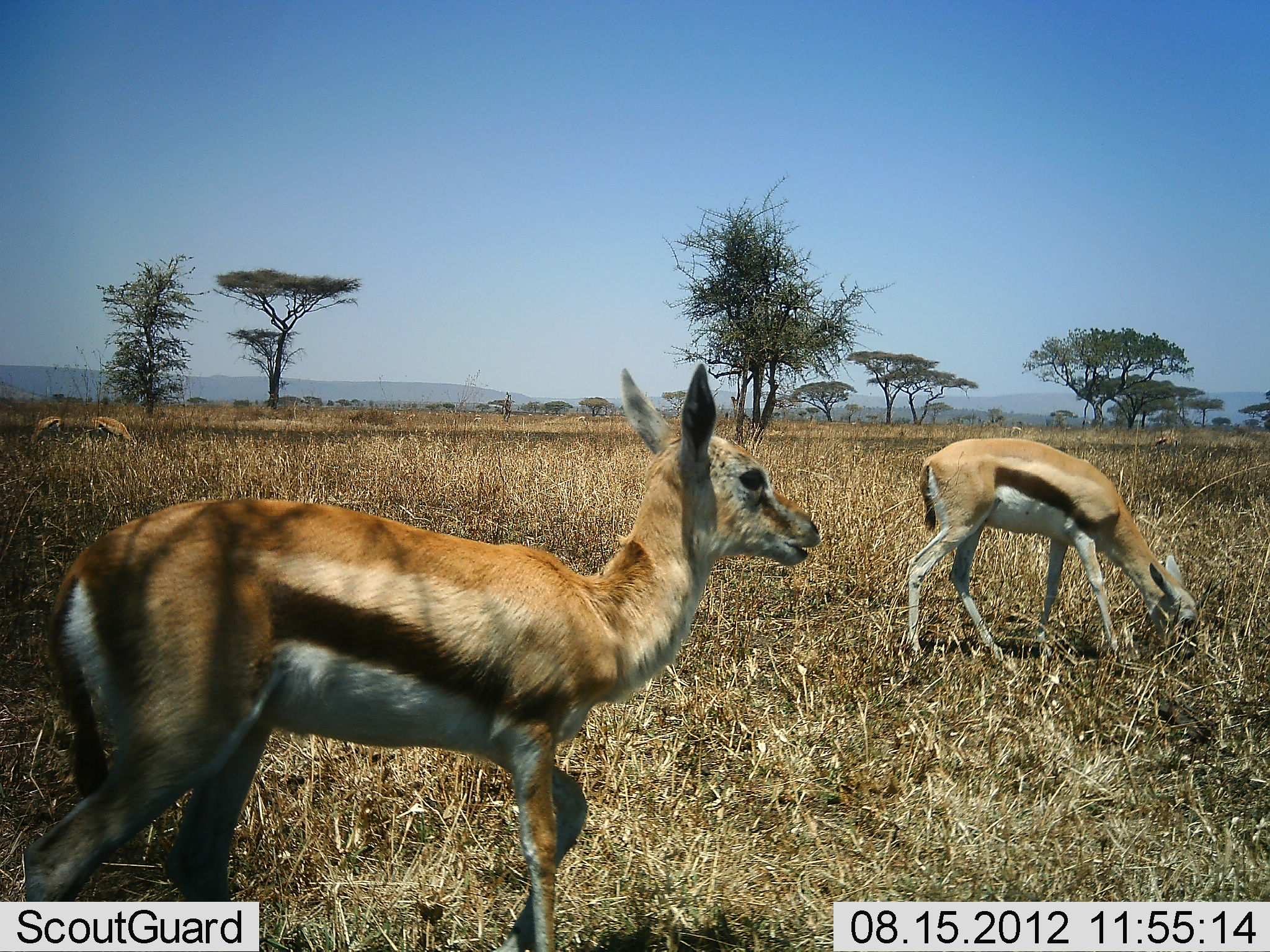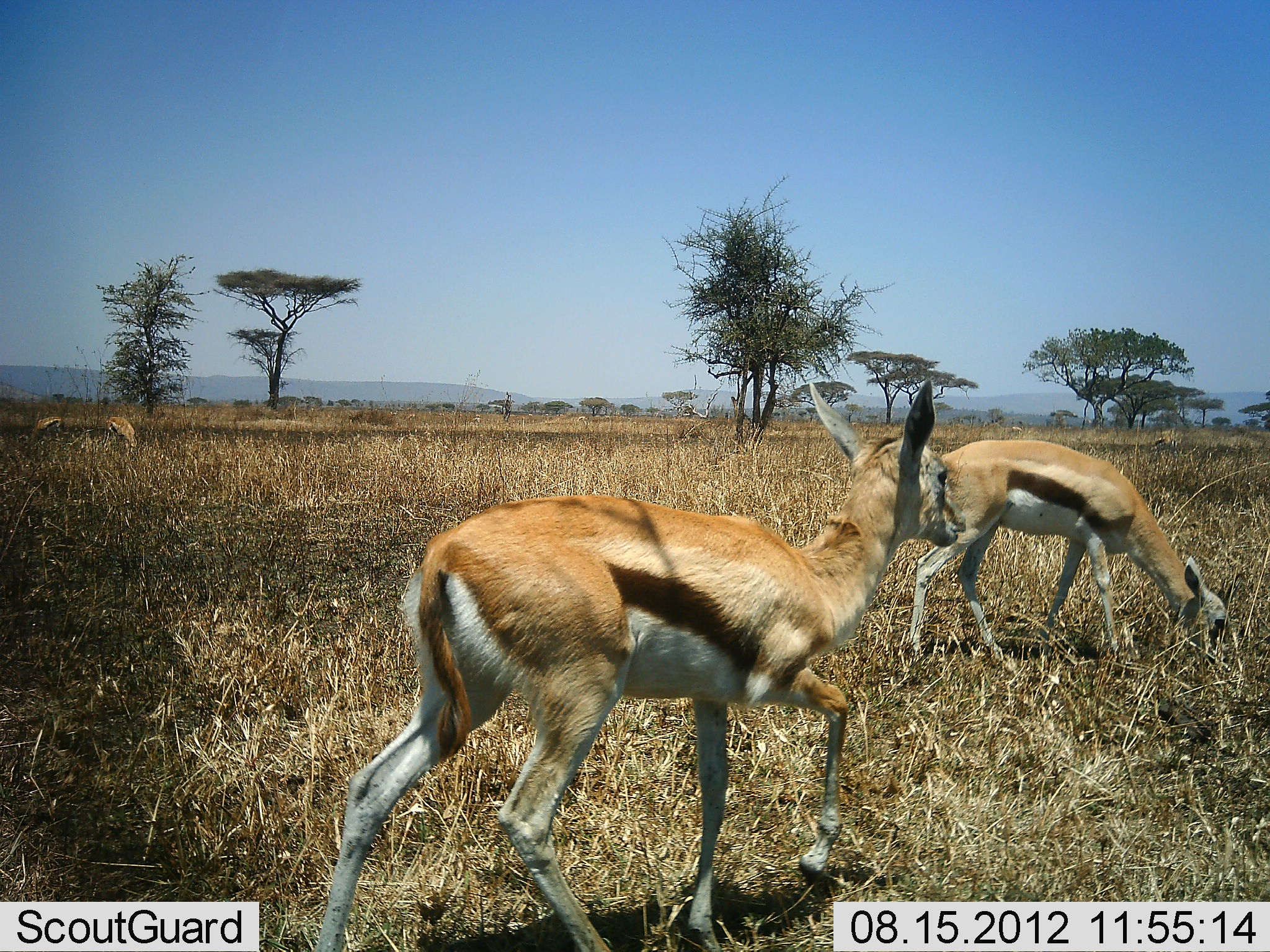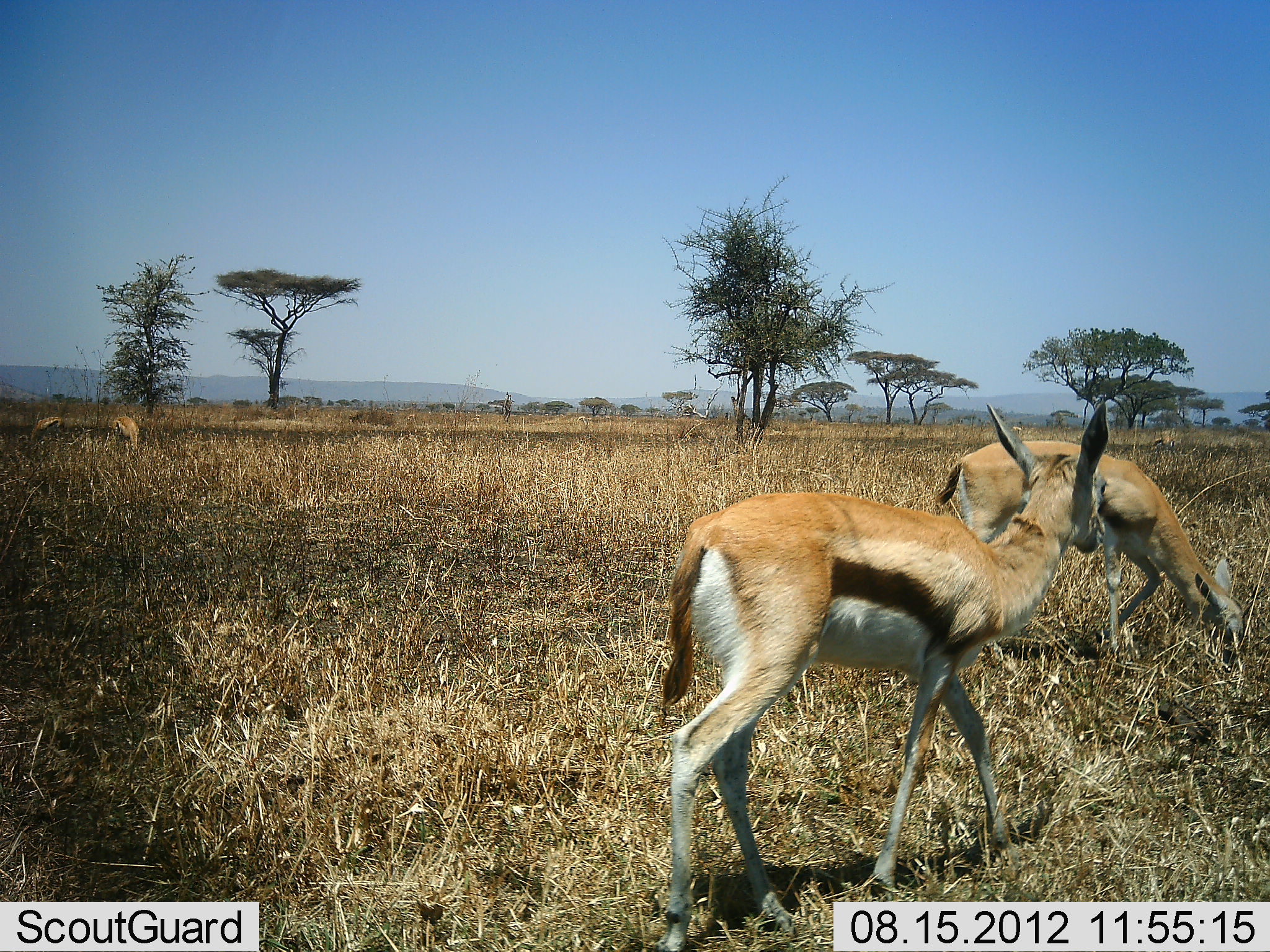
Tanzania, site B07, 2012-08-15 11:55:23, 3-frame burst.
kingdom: Animalia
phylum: Chordata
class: Mammalia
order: Artiodactyla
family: Bovidae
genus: Eudorcas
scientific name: Eudorcas thomsonii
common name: thomson's gazelle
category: gazellethomsons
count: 2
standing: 20%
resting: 0%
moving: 70%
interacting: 0%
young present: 0%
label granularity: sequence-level